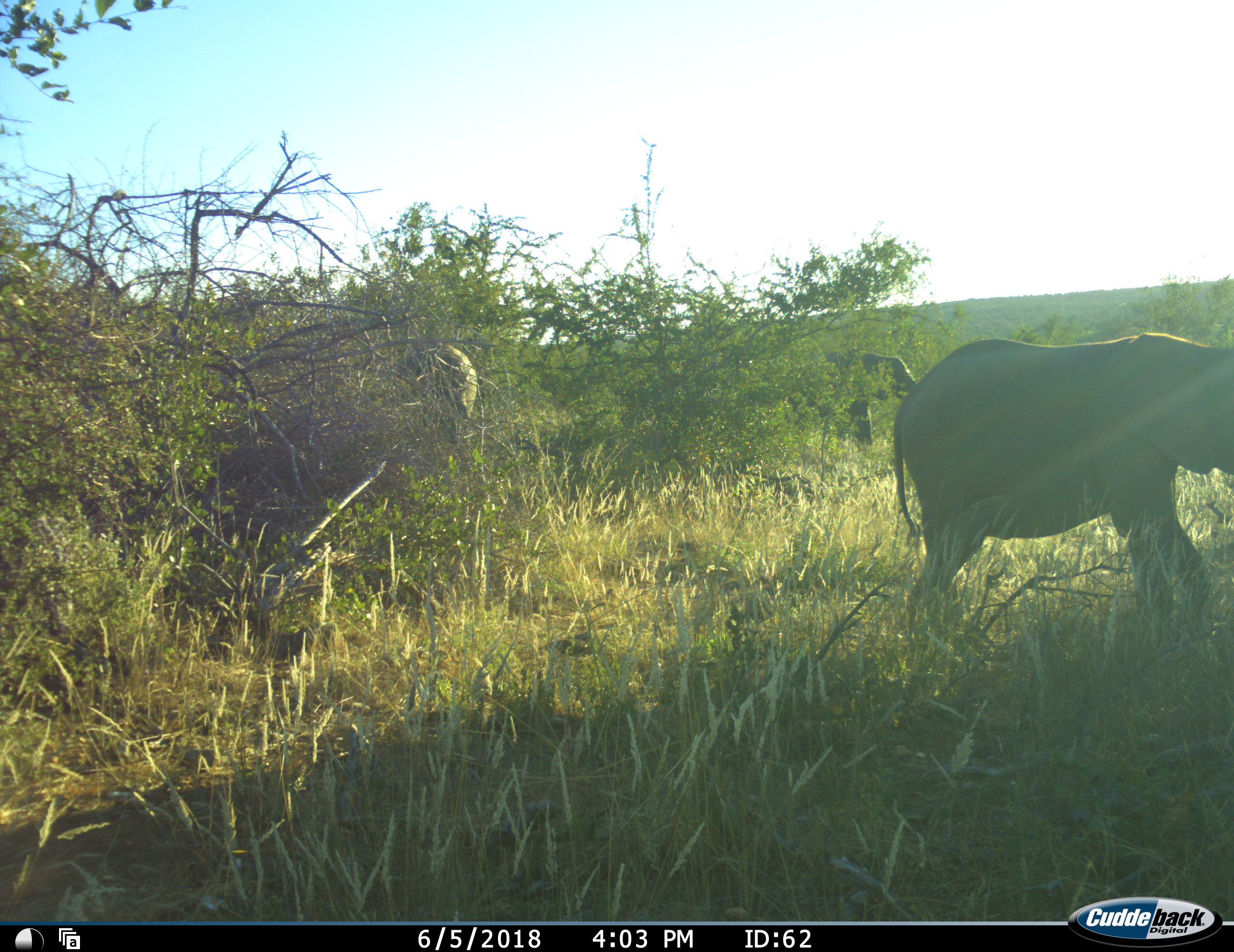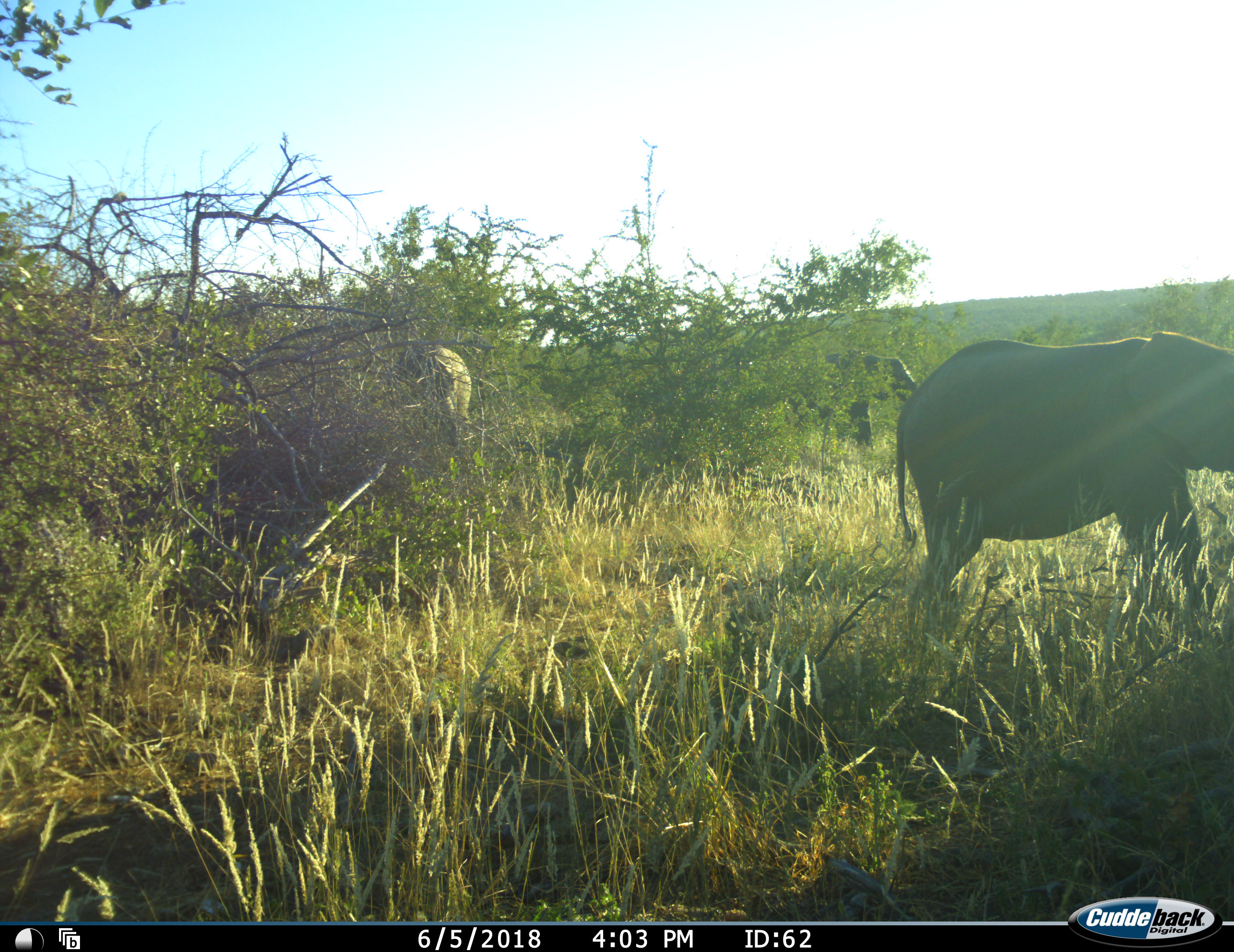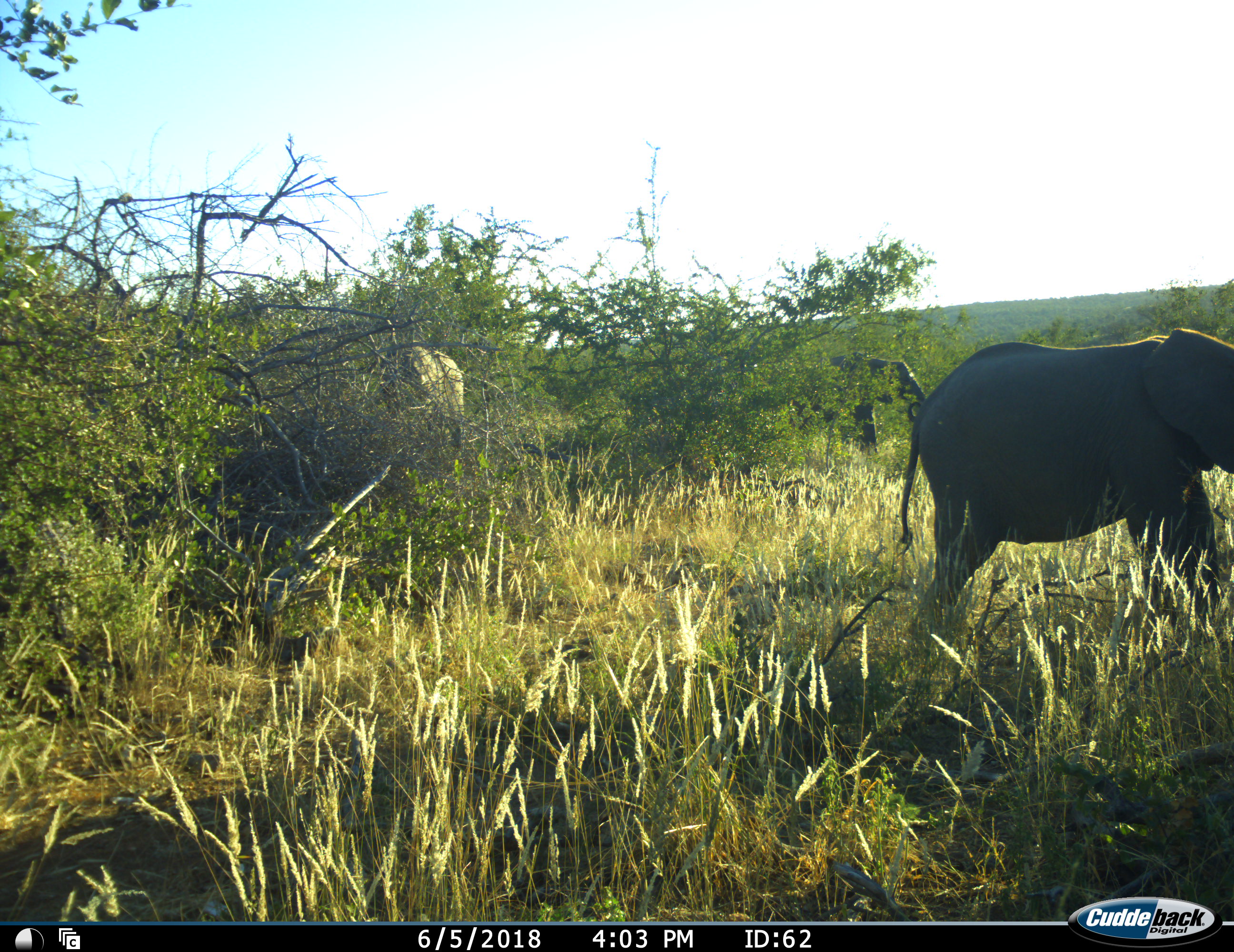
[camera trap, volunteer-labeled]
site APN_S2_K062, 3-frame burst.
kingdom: Animalia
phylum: Chordata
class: Mammalia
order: Proboscidea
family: Elephantidae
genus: Loxodonta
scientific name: Loxodonta africana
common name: african bush elephant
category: elephant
Elephant (african bush elephant) (Loxodonta africana), count 3. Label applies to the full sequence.